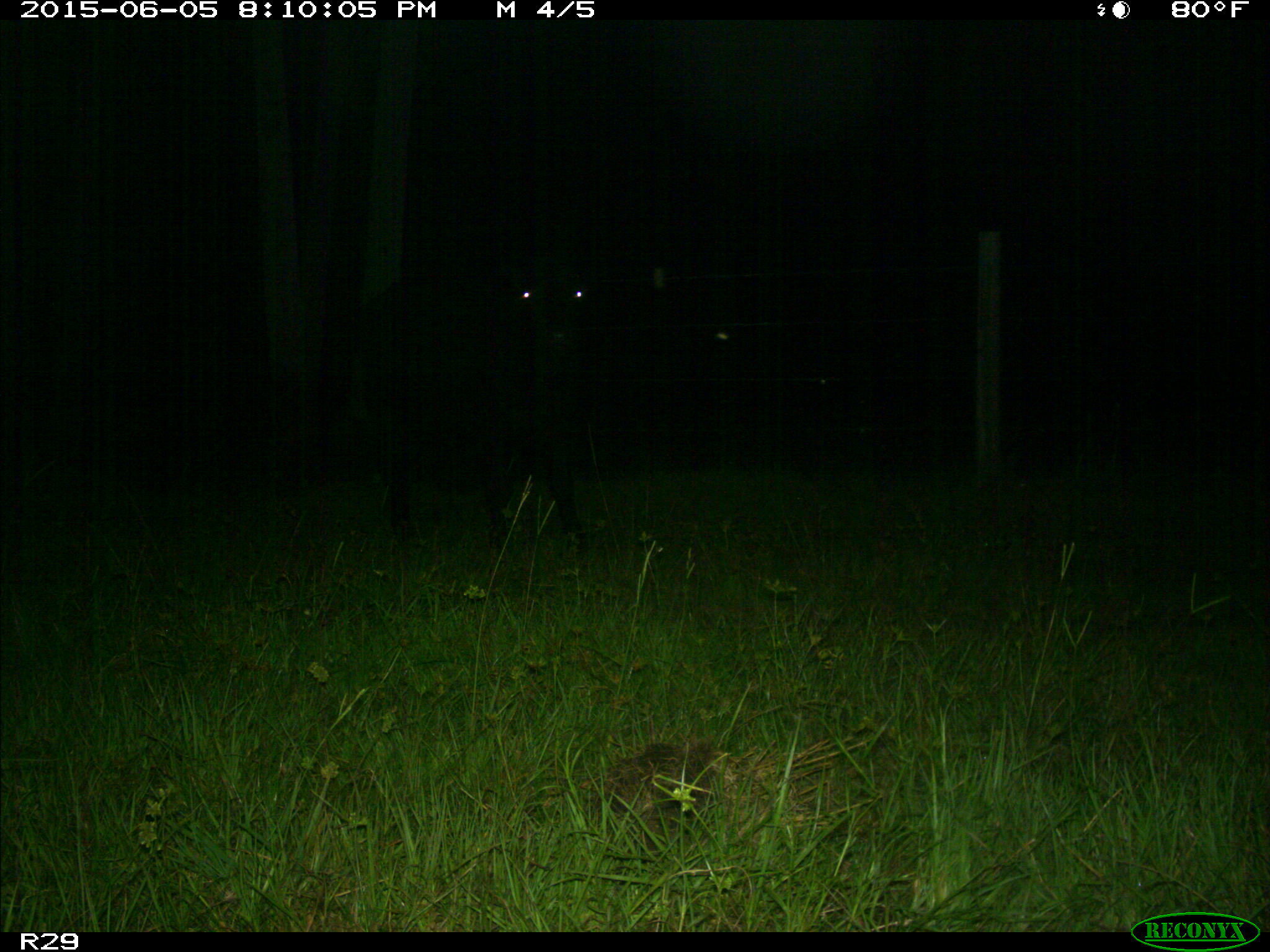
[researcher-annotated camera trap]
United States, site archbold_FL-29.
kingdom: Animalia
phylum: Chordata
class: Mammalia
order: Artiodactyla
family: Bovidae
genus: Bos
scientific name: Bos taurus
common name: domestic cow